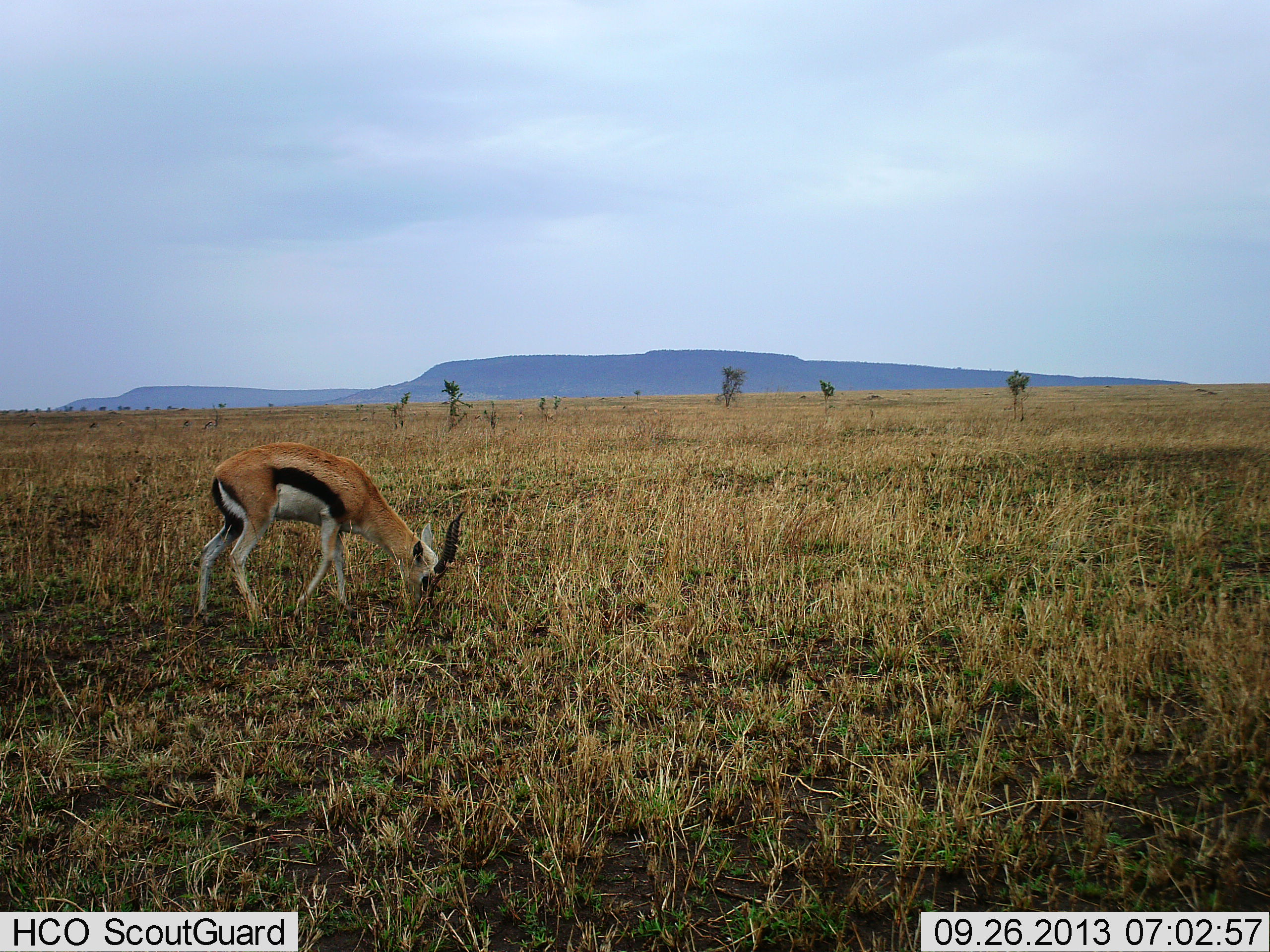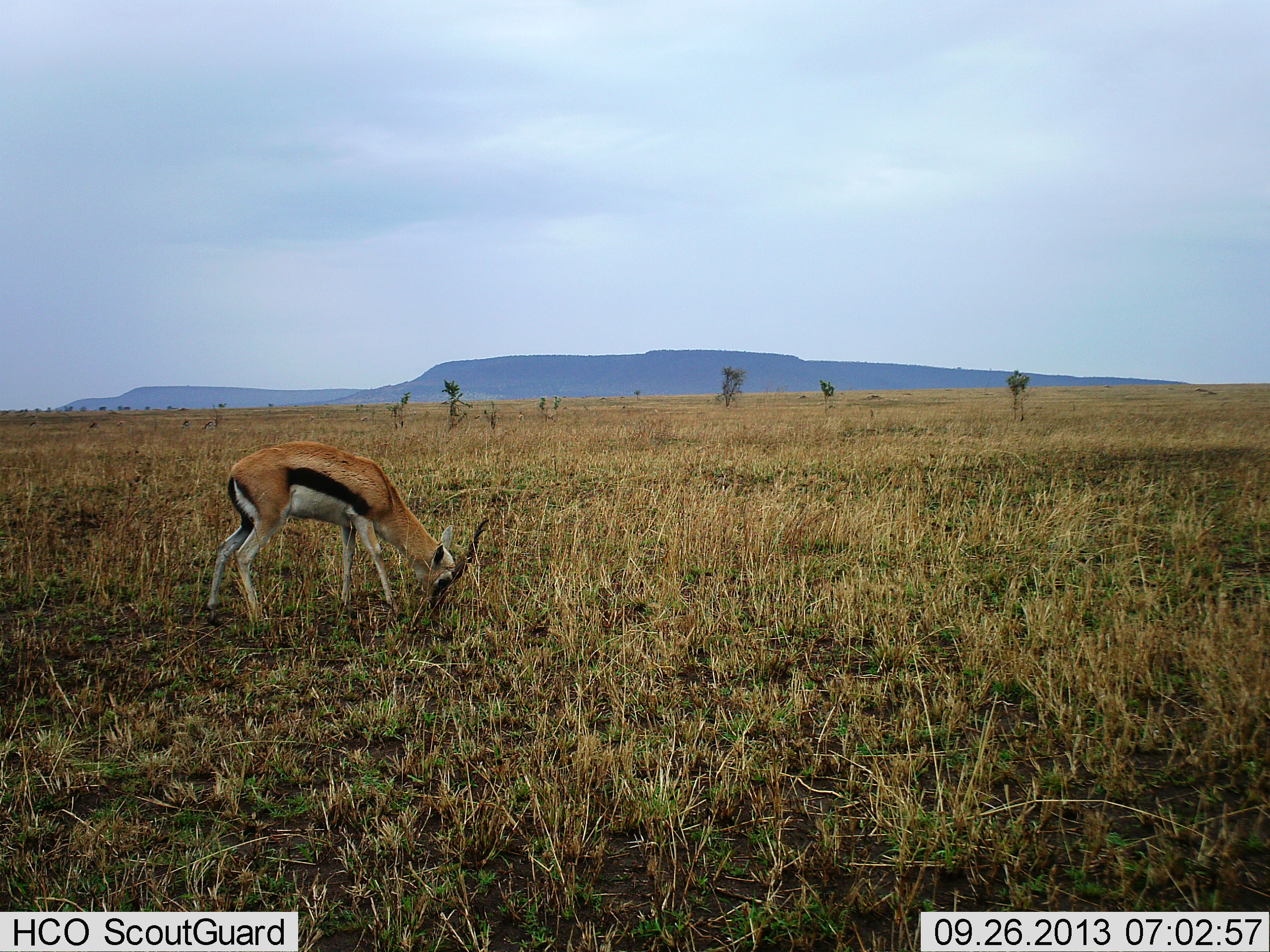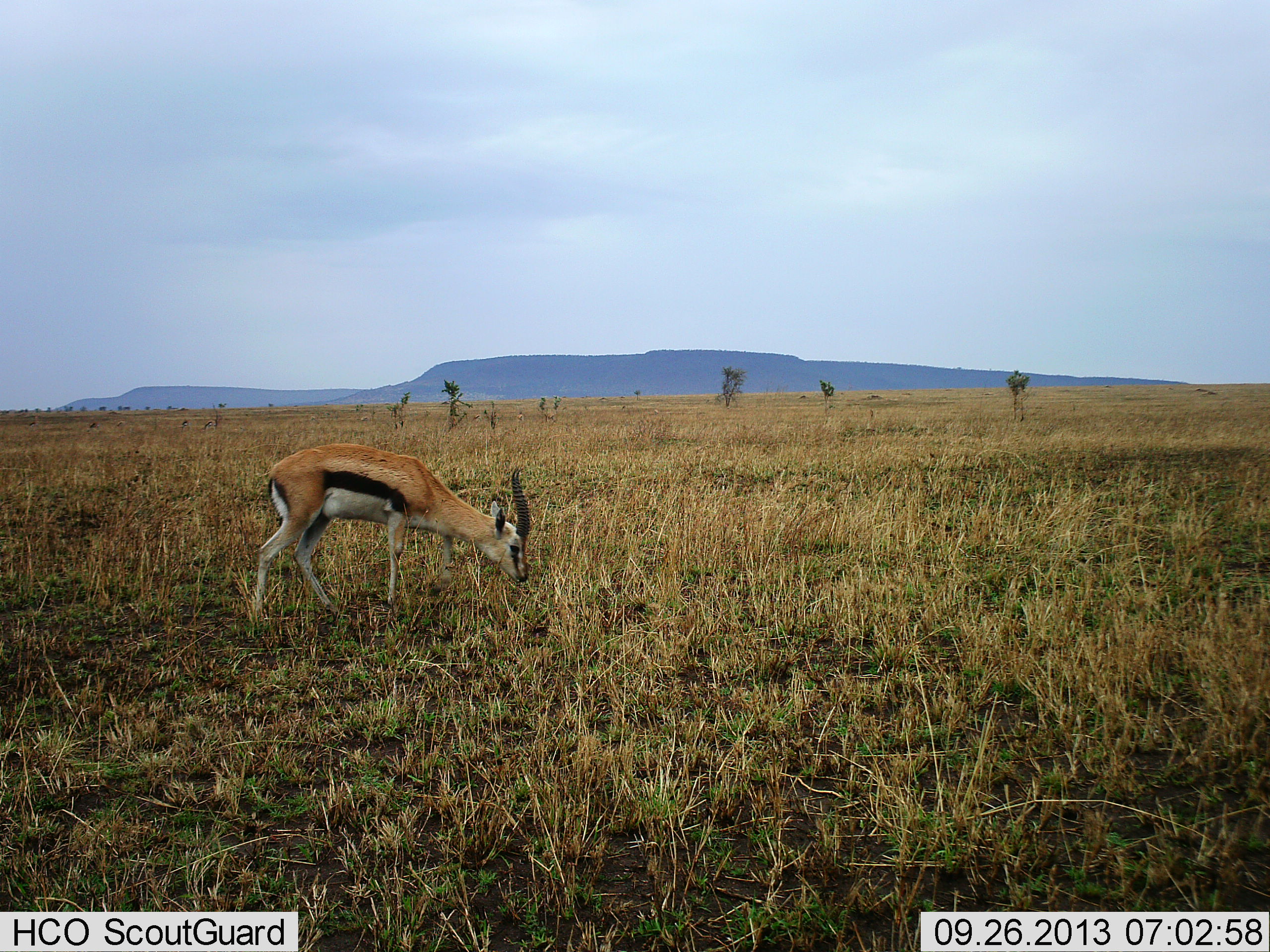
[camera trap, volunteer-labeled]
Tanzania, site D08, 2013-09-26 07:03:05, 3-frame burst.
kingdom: Animalia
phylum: Chordata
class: Mammalia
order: Artiodactyla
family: Bovidae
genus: Eudorcas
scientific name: Eudorcas thomsonii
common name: thomson's gazelle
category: gazellethomsons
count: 1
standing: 10%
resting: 0%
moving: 20%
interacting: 0%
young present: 0%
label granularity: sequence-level